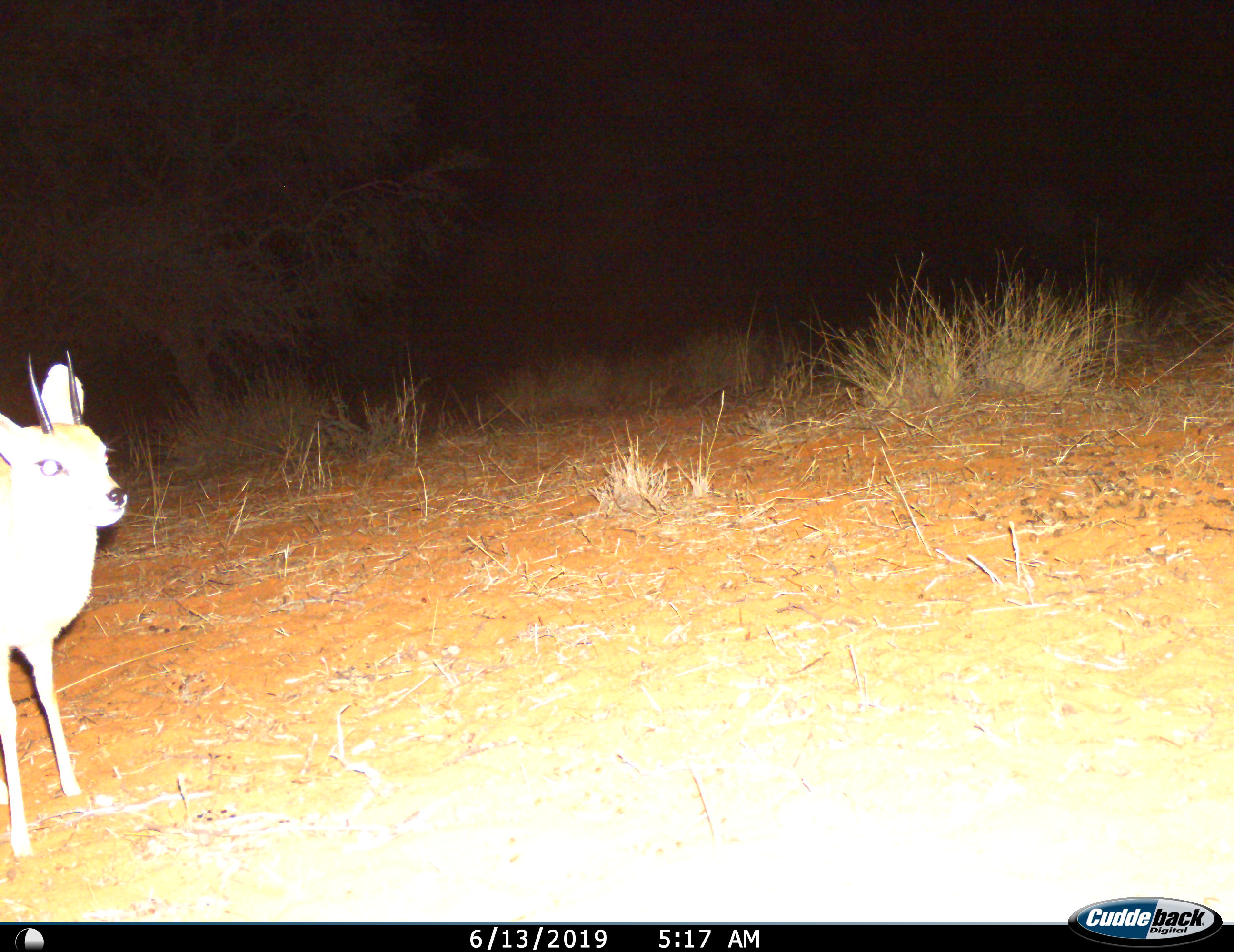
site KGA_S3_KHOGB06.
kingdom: Animalia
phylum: Chordata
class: Mammalia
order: Artiodactyla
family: Bovidae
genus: Raphicerus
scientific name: Raphicerus campestris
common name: steenbok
Steenbok (Raphicerus campestris), count 1. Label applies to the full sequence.